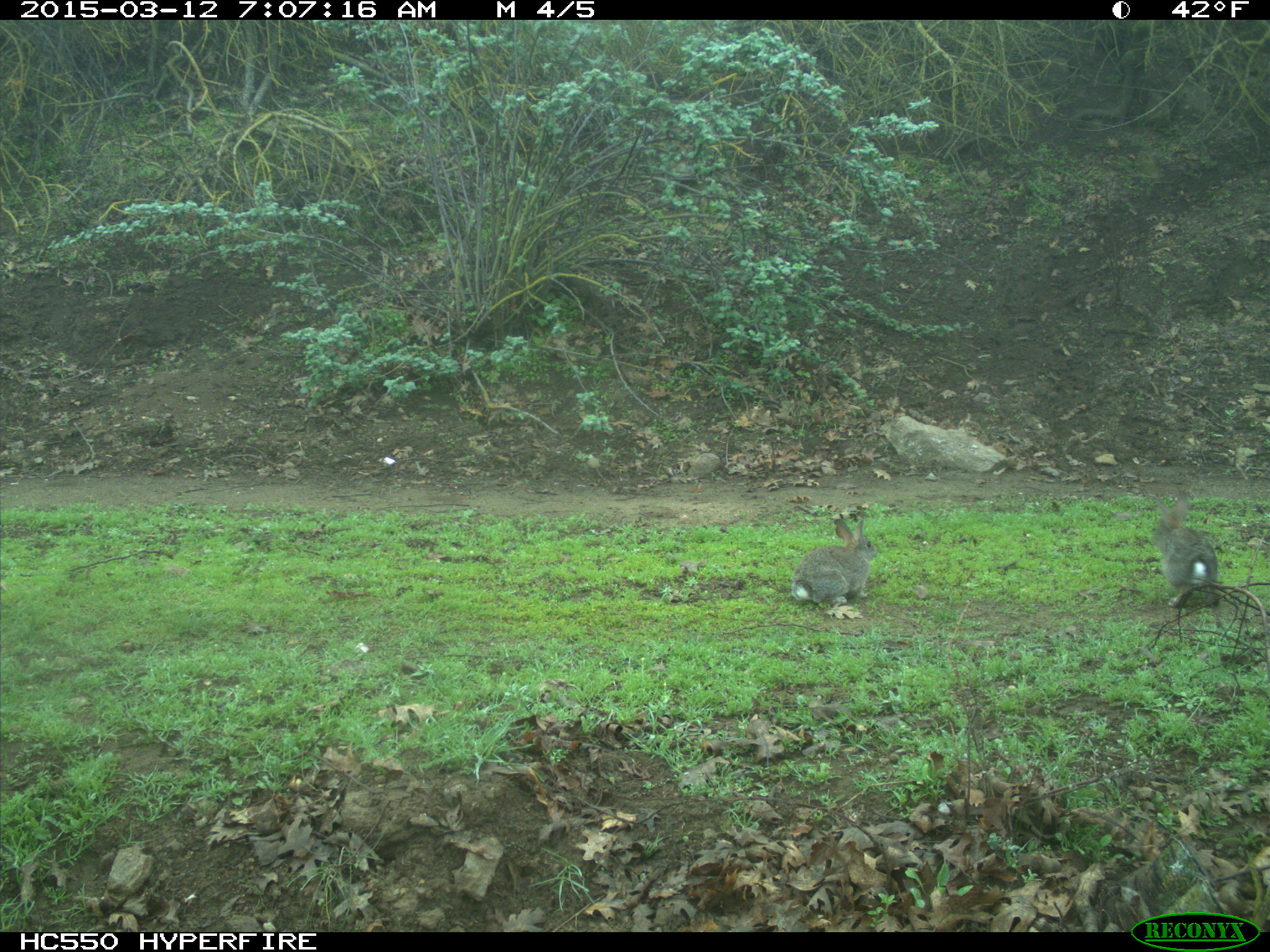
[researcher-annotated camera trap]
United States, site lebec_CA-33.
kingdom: Animalia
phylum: Chordata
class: Mammalia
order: Lagomorpha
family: Leporidae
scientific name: Leporidae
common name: rabbits and hares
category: unidentified rabbit